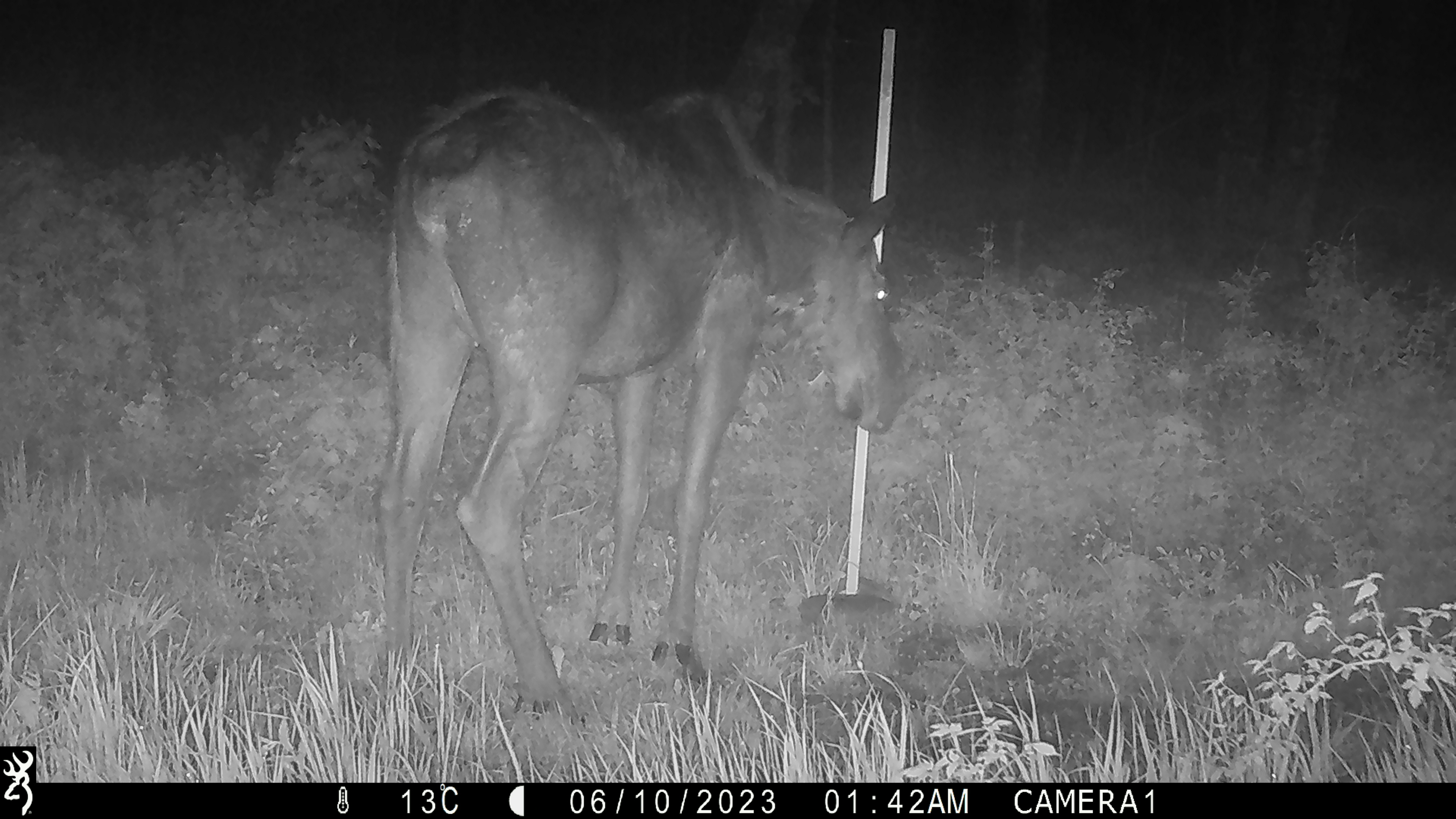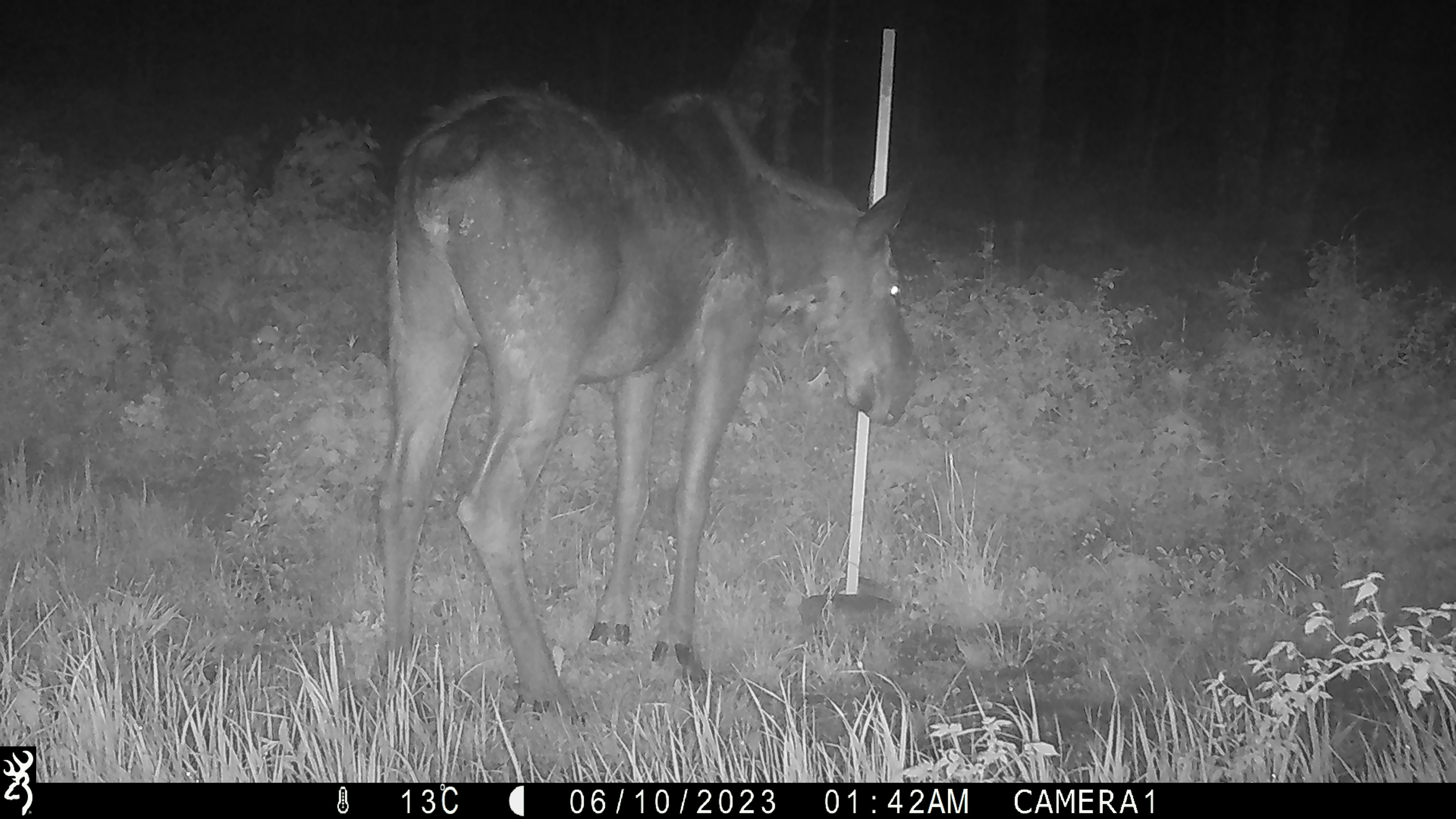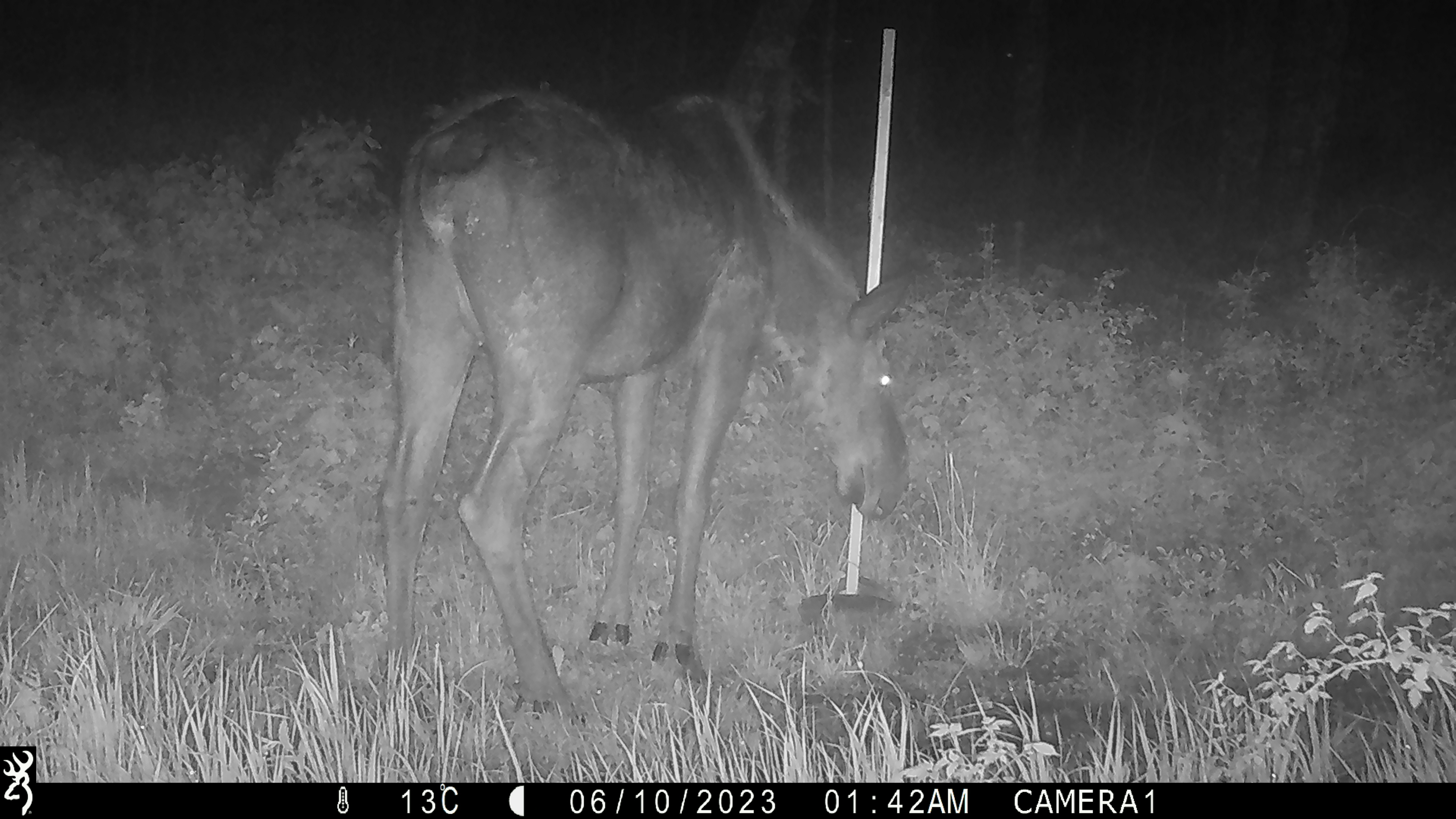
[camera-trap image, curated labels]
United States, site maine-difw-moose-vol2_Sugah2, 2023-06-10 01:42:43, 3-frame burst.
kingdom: Animalia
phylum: Chordata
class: Mammalia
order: Artiodactyla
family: Cervidae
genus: Alces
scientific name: Alces alces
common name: moose